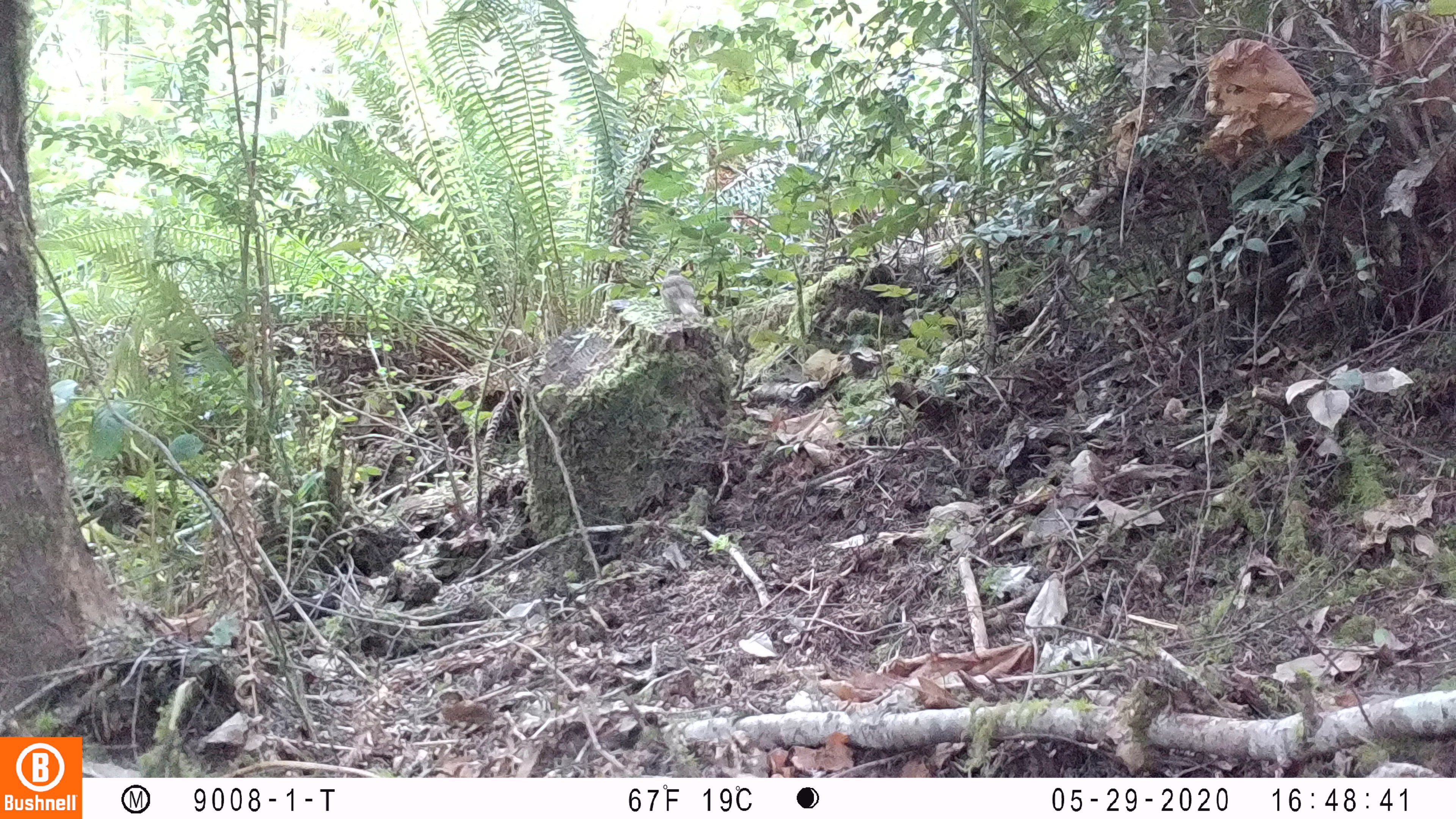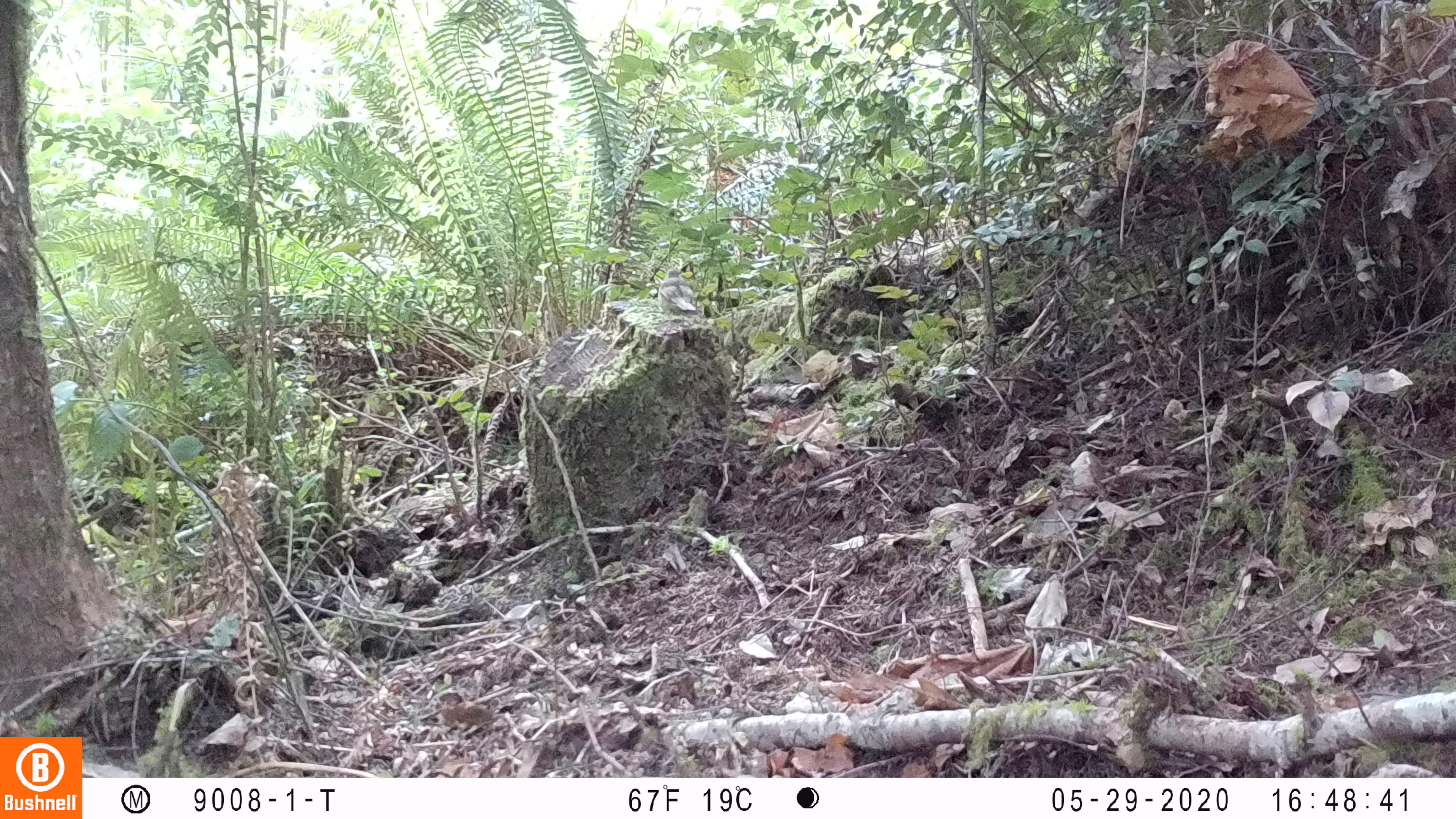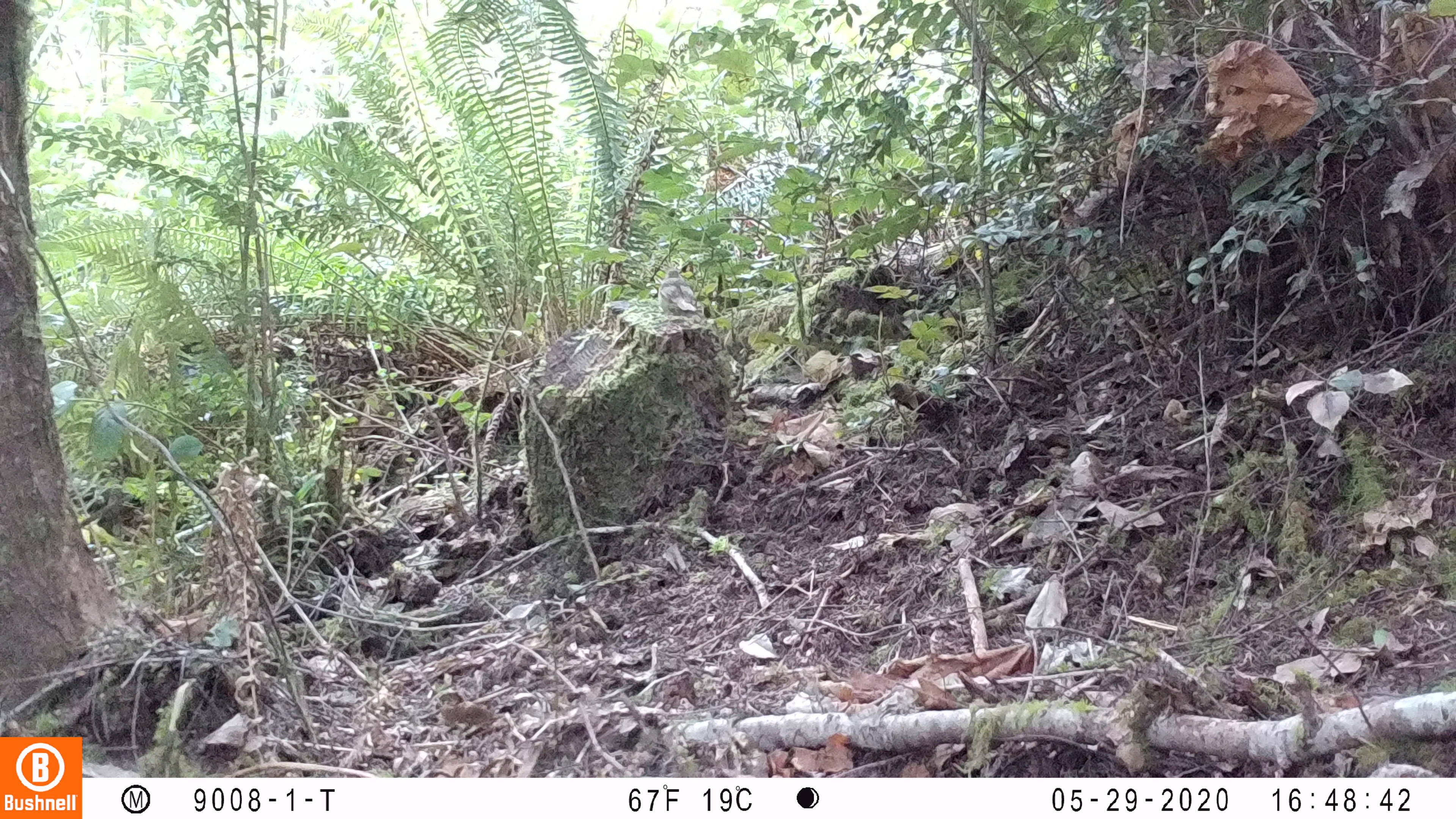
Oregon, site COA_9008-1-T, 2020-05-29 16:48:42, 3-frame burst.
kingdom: Animalia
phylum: Chordata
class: Aves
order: Passeriformes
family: Turdidae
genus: Catharus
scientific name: Catharus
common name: brown thrushes and nightingale-thrushes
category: catharus species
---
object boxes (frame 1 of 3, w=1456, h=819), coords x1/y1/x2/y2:
catharus species: 657/264/701/319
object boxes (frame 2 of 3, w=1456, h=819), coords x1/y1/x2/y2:
catharus species: 659/262/698/314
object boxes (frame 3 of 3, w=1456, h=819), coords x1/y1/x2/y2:
catharus species: 656/265/698/315